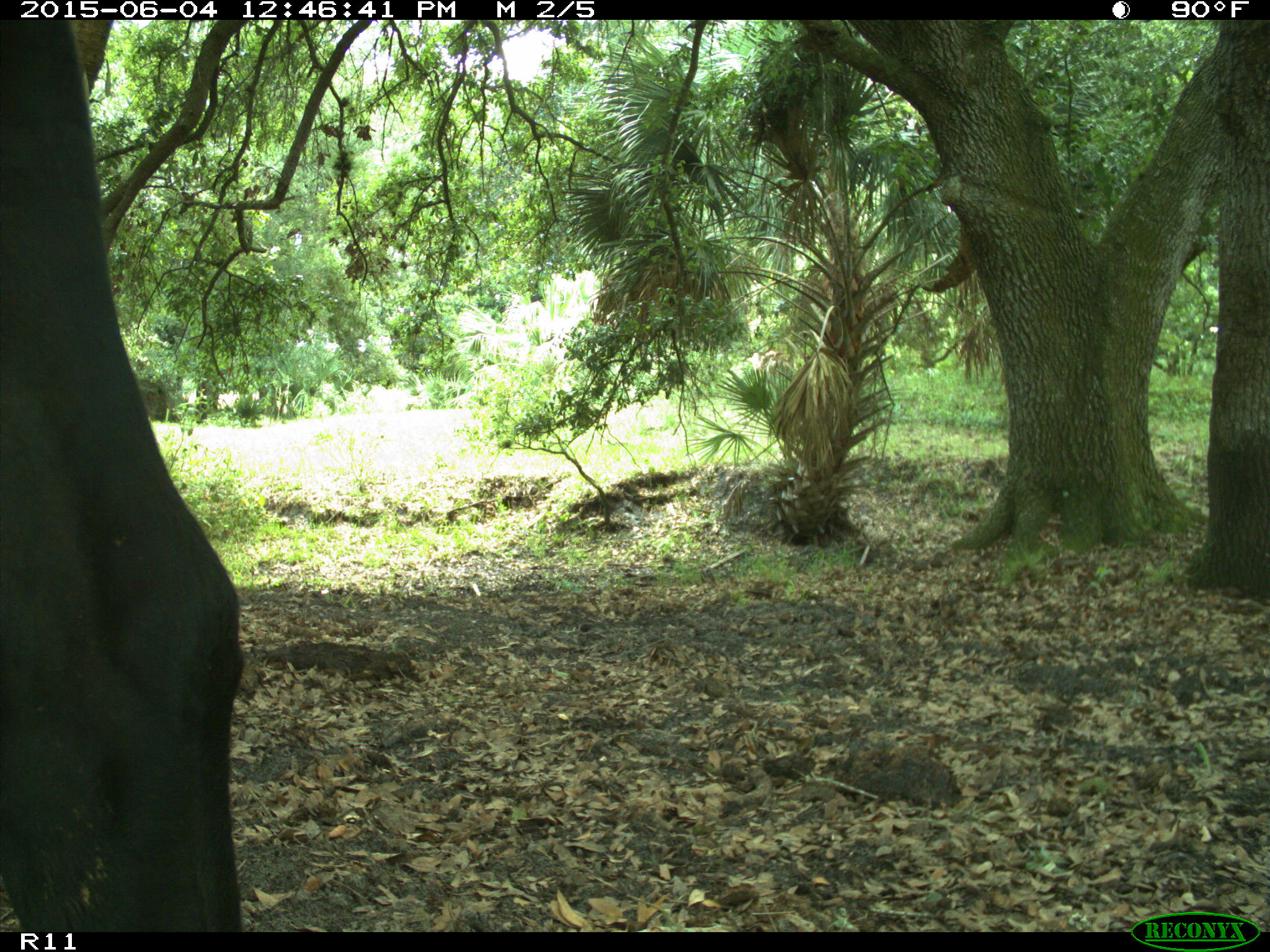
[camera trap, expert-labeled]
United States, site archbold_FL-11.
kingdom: Animalia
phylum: Chordata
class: Mammalia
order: Artiodactyla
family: Bovidae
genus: Bos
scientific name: Bos taurus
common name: domestic cow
Bos taurus (domestic cow).